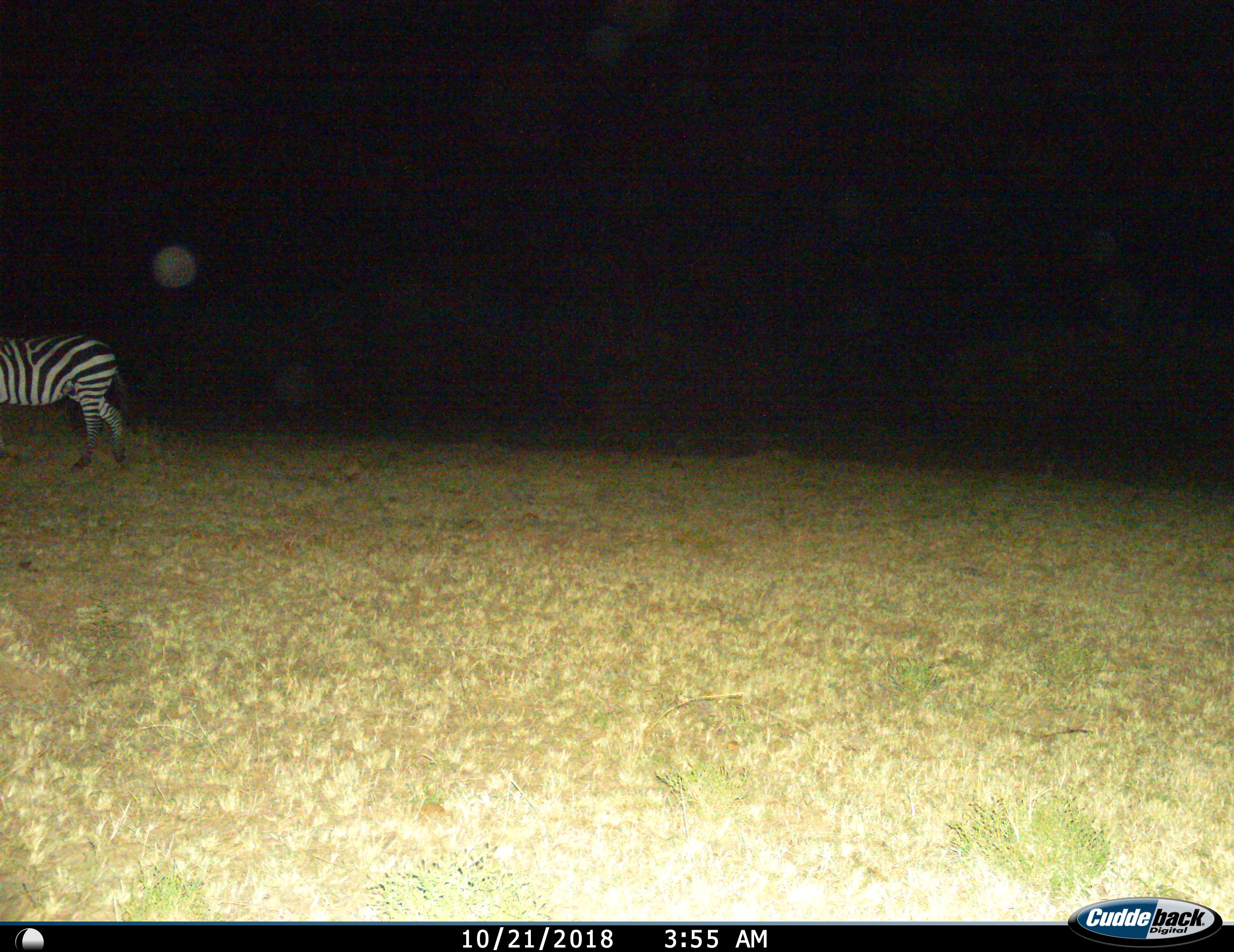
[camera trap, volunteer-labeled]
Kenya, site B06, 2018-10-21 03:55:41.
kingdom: Animalia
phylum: Chordata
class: Mammalia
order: Perissodactyla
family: Equidae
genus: Equus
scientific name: Equus quagga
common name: plains zebra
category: zebra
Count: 1.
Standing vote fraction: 30%.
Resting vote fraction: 0%.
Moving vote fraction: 60%.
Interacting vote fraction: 0%.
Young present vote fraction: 0%.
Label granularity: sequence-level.